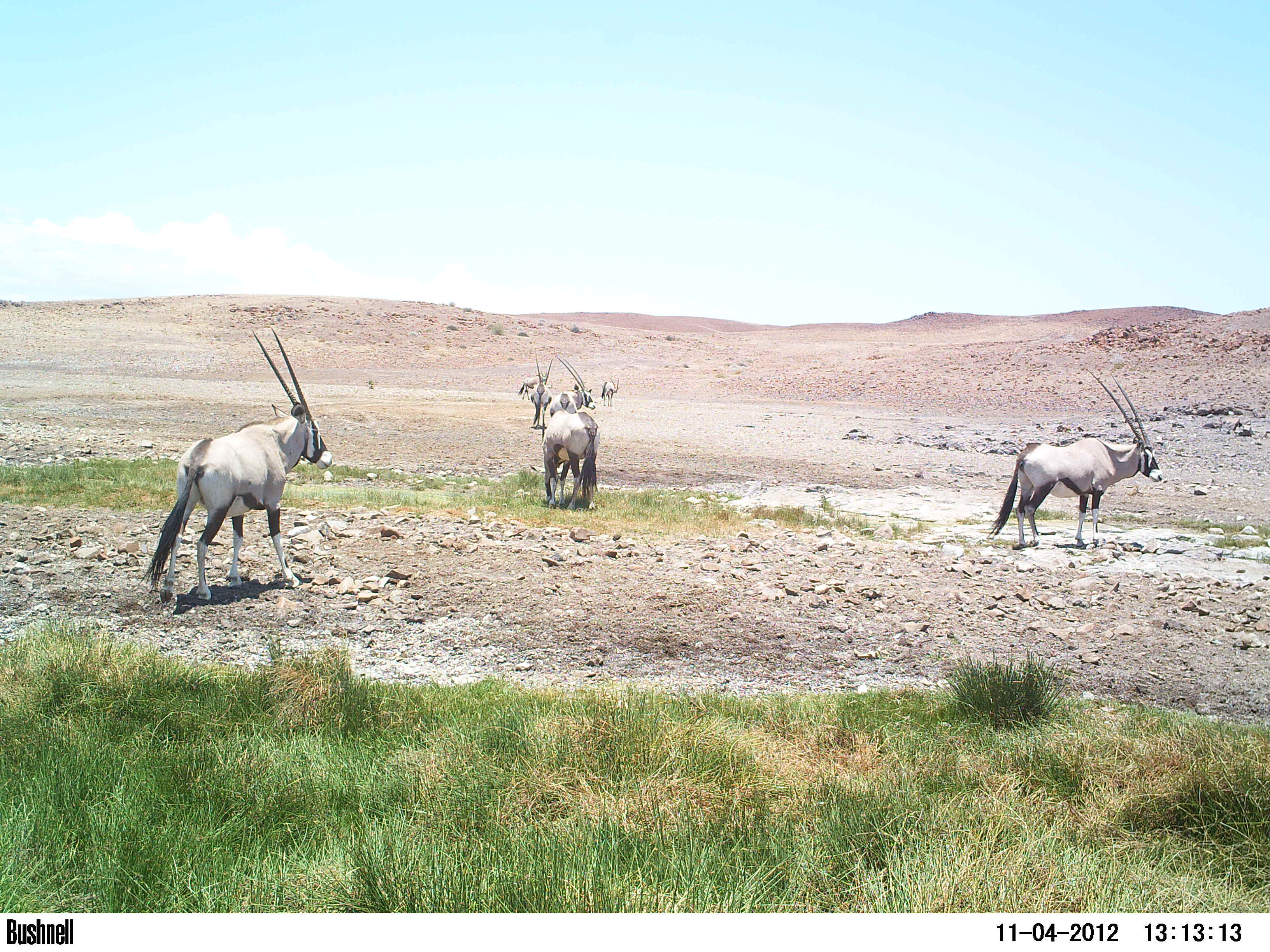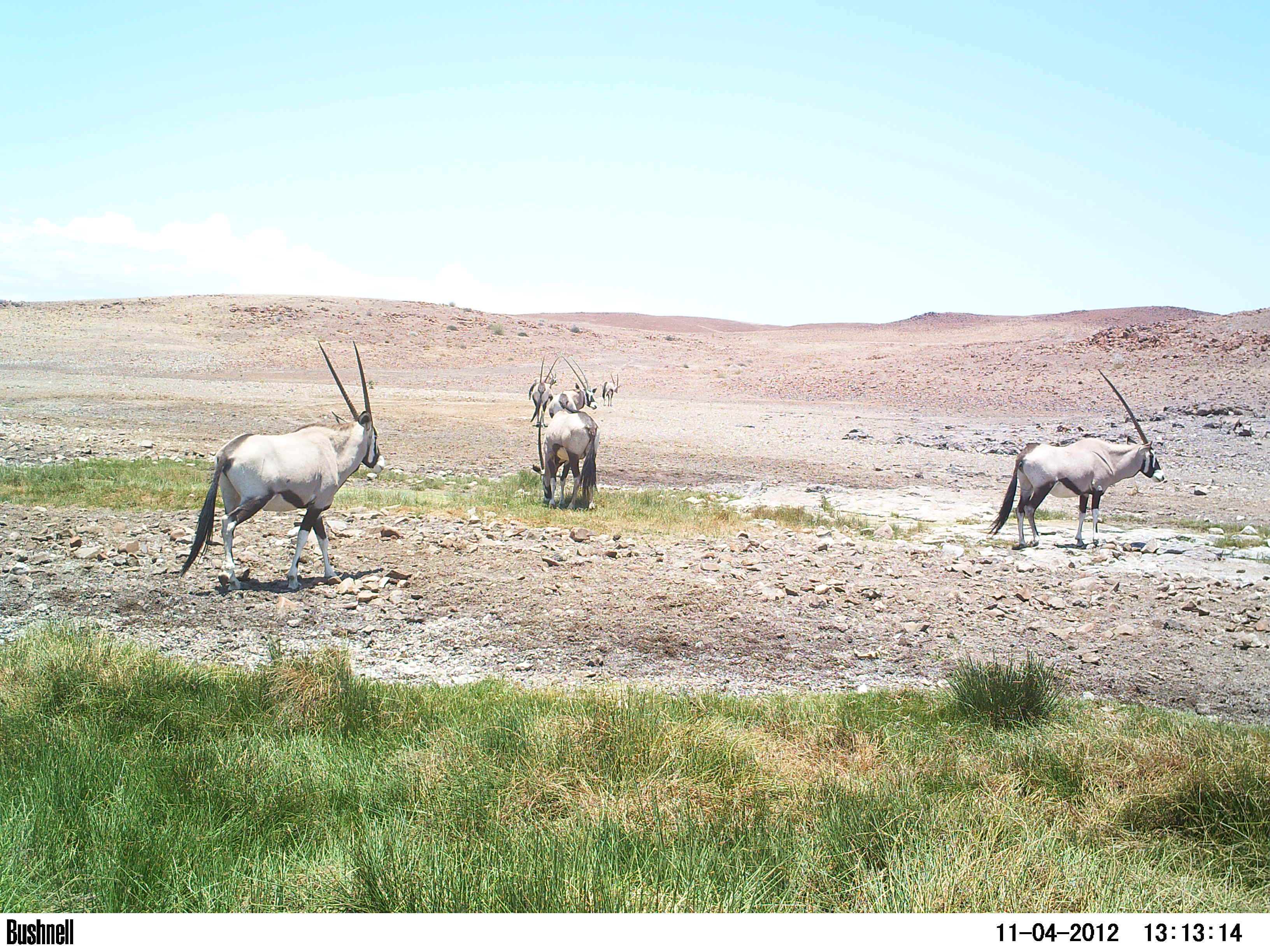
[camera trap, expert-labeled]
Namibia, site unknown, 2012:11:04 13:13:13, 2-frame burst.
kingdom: Animalia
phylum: Chordata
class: Mammalia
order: Artiodactyla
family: Bovidae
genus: Oryx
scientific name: Oryx gazella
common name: gemsbok